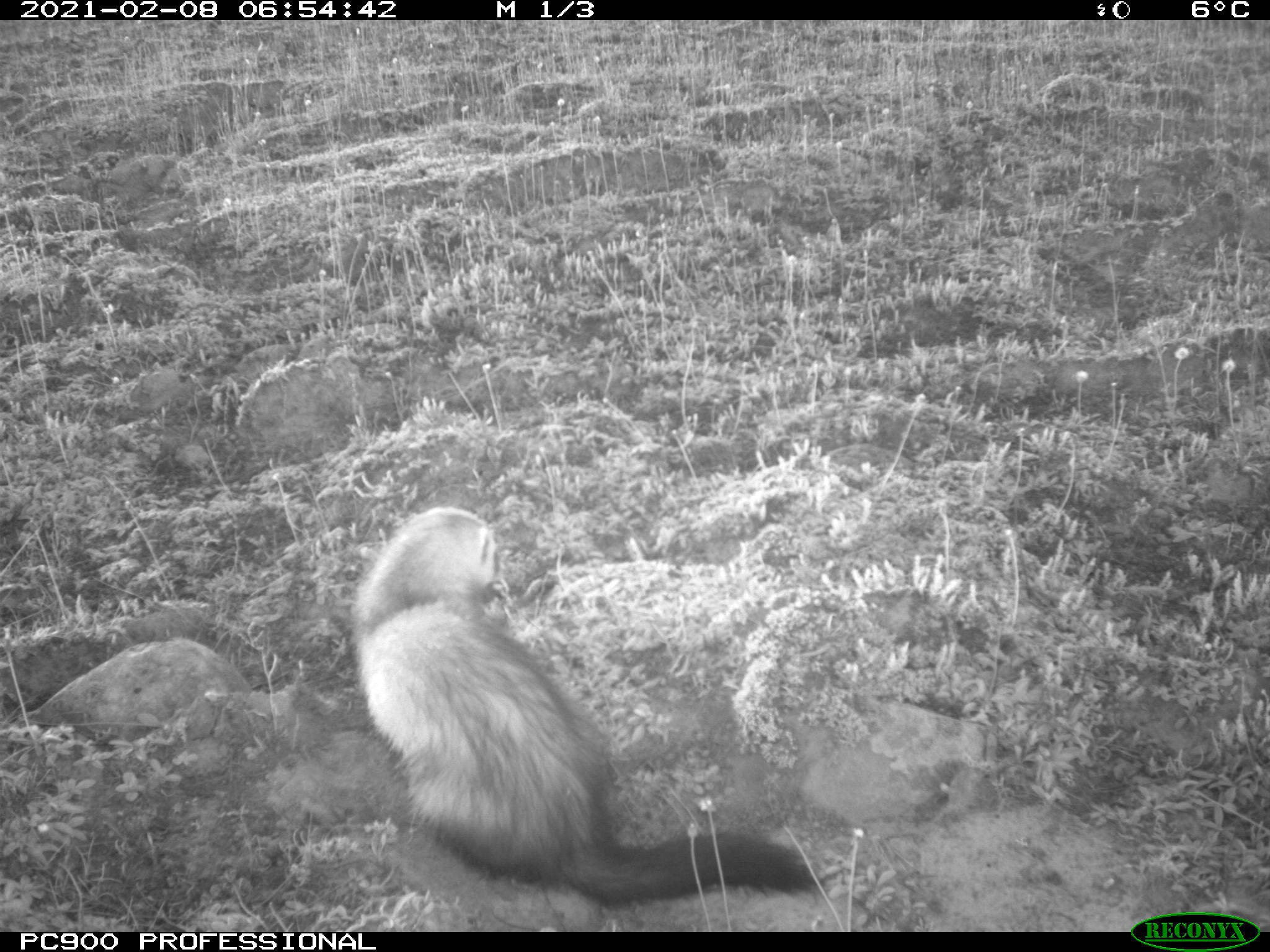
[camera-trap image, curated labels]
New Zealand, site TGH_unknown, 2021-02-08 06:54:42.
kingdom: Animalia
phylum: Chordata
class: Mammalia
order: Carnivora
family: Mustelidae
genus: Mustela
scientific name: Mustela furo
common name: ferret